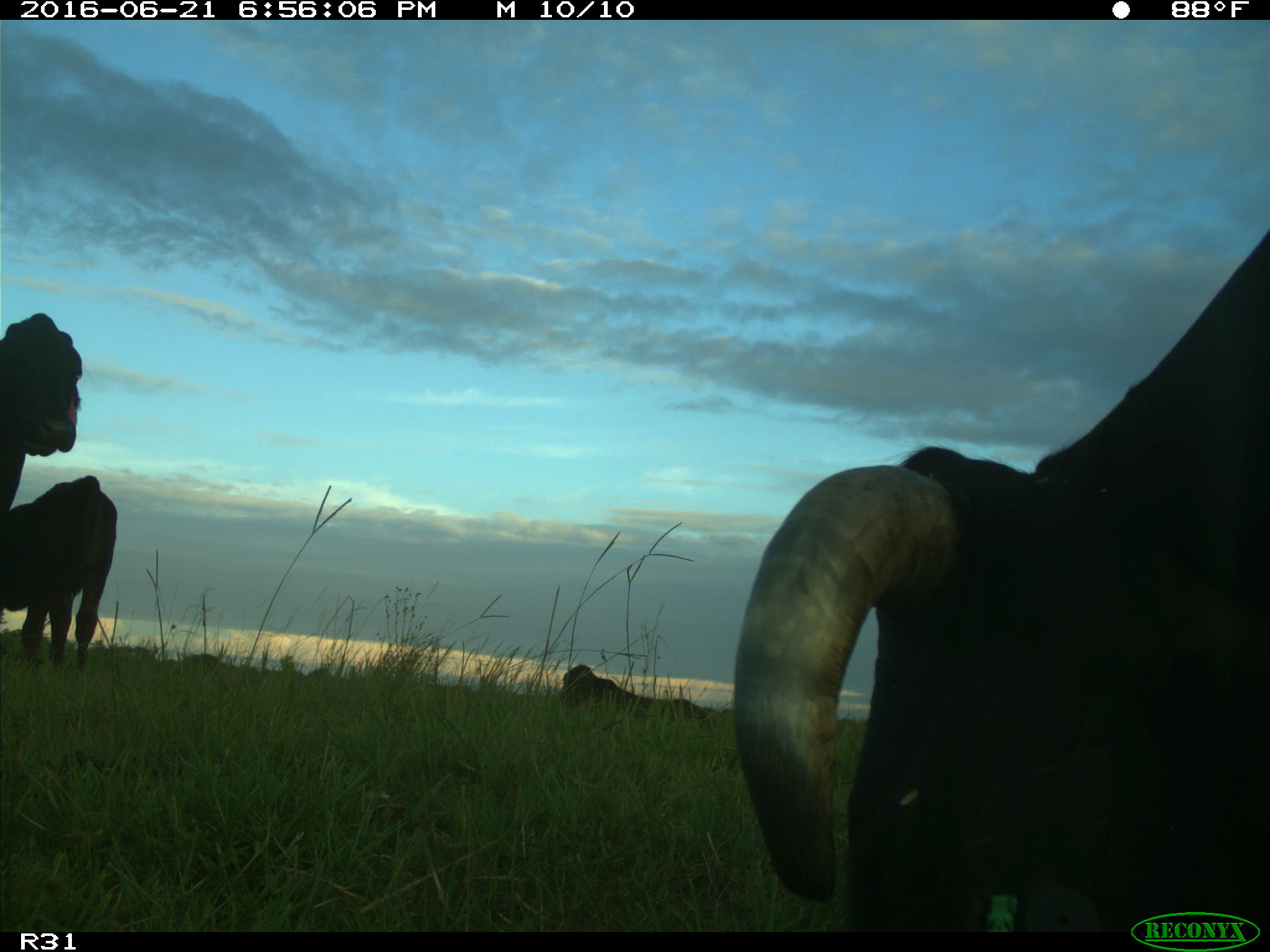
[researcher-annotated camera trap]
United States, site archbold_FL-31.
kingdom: Animalia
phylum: Chordata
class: Mammalia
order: Artiodactyla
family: Bovidae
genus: Bos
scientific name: Bos taurus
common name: domestic cow